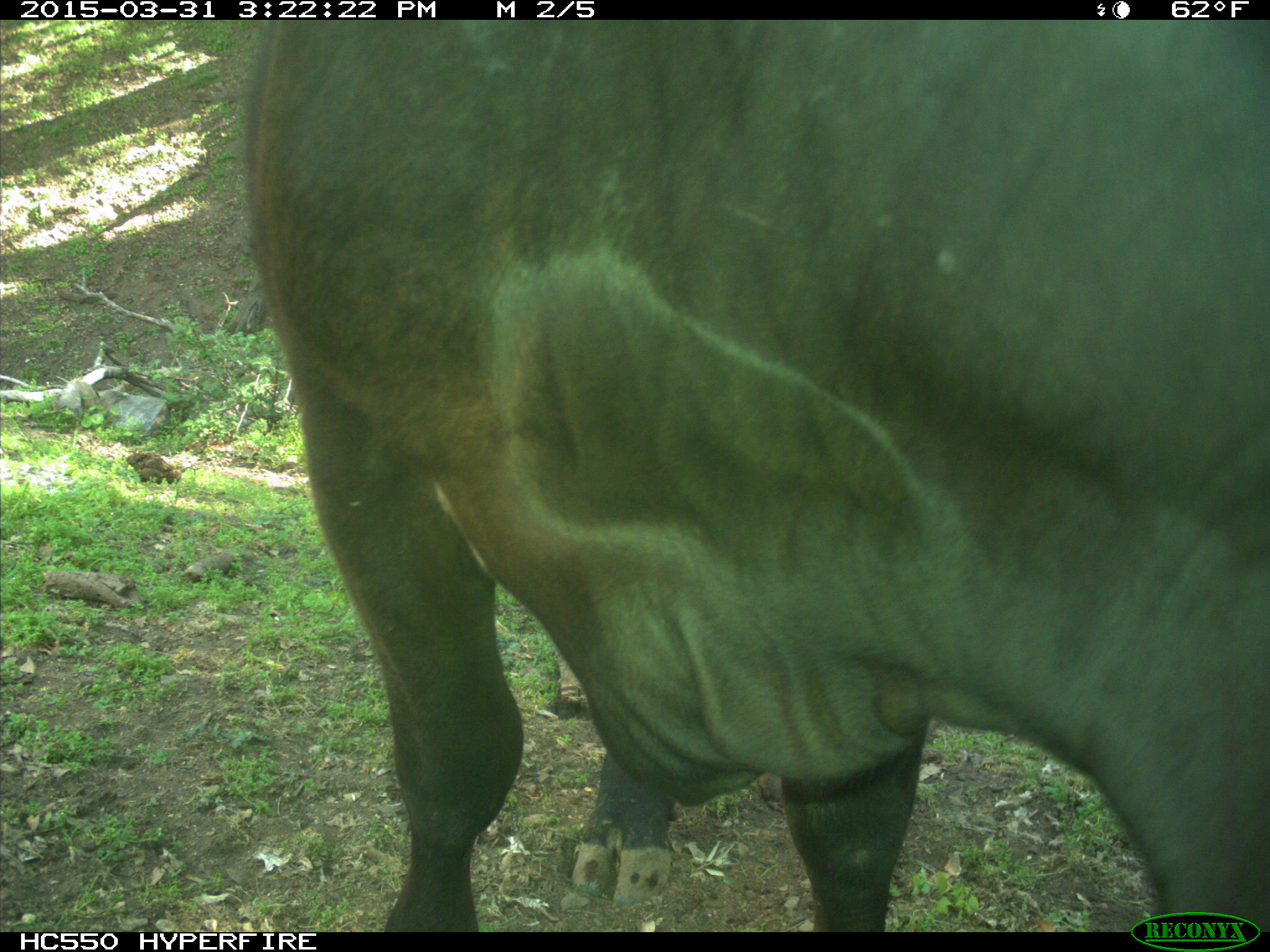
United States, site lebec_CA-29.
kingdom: Animalia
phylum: Chordata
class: Mammalia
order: Artiodactyla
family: Bovidae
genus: Bos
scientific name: Bos taurus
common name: domestic cow